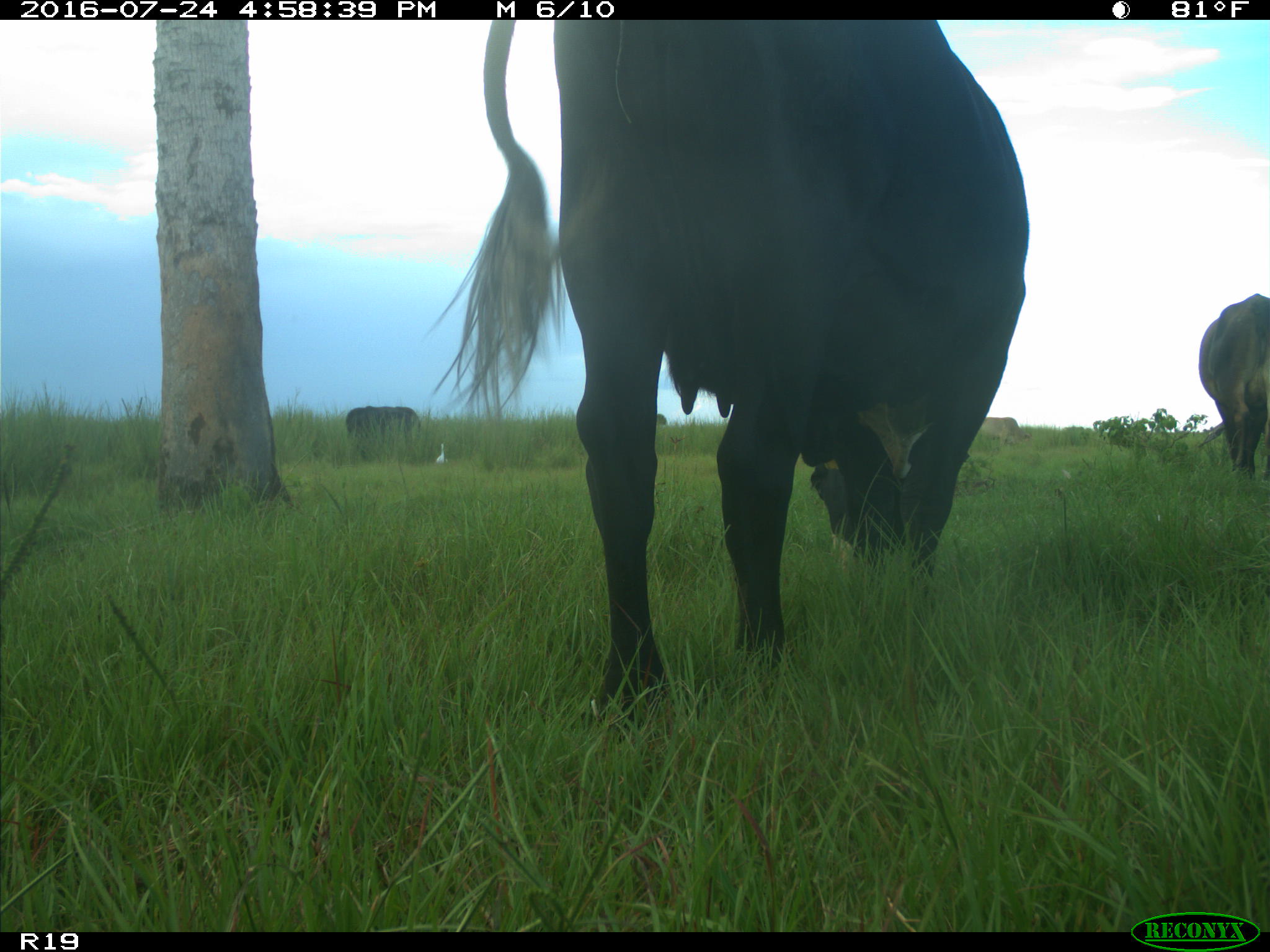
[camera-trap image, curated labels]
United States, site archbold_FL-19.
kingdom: Animalia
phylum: Chordata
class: Mammalia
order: Artiodactyla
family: Bovidae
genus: Bos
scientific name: Bos taurus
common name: domestic cow